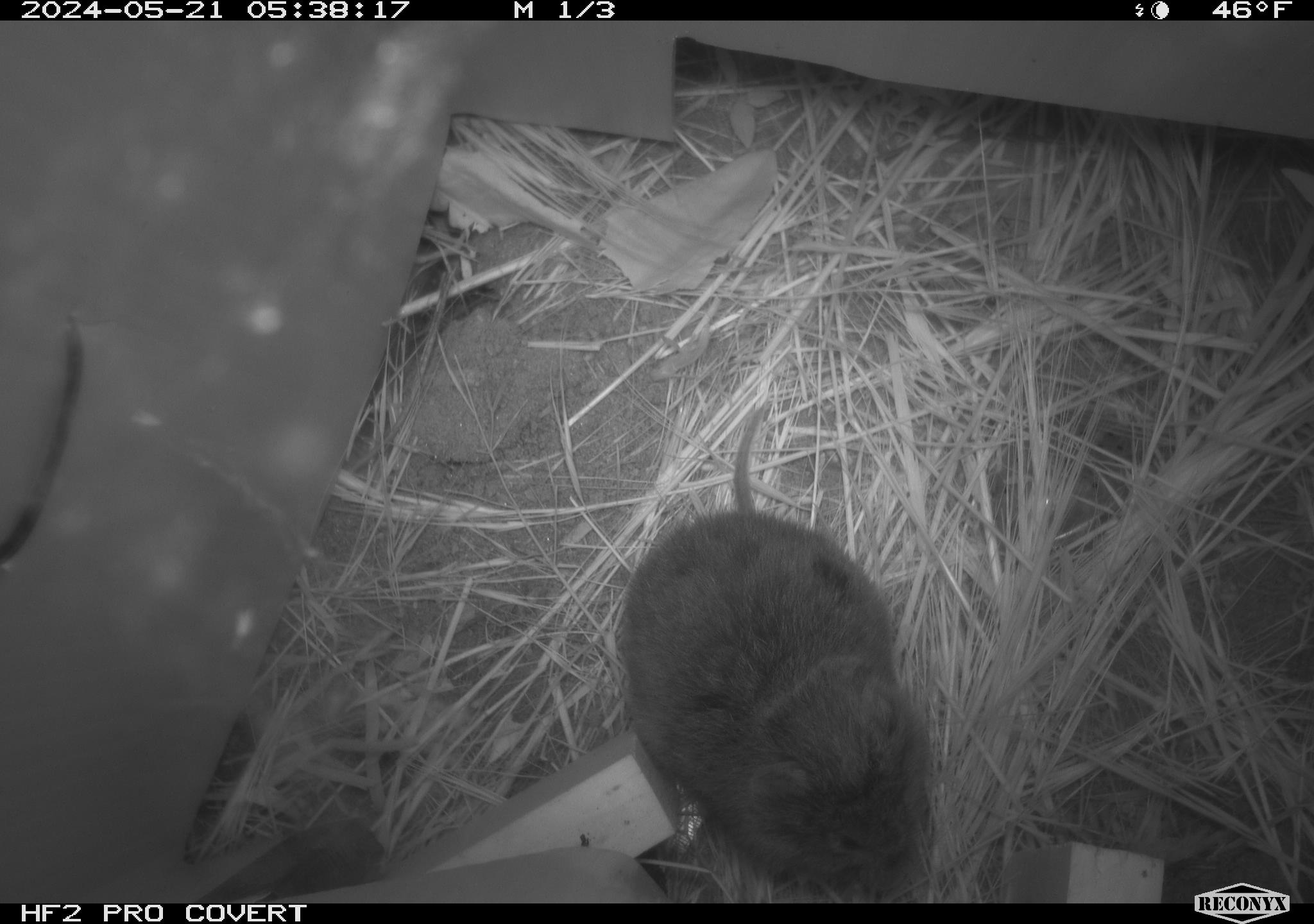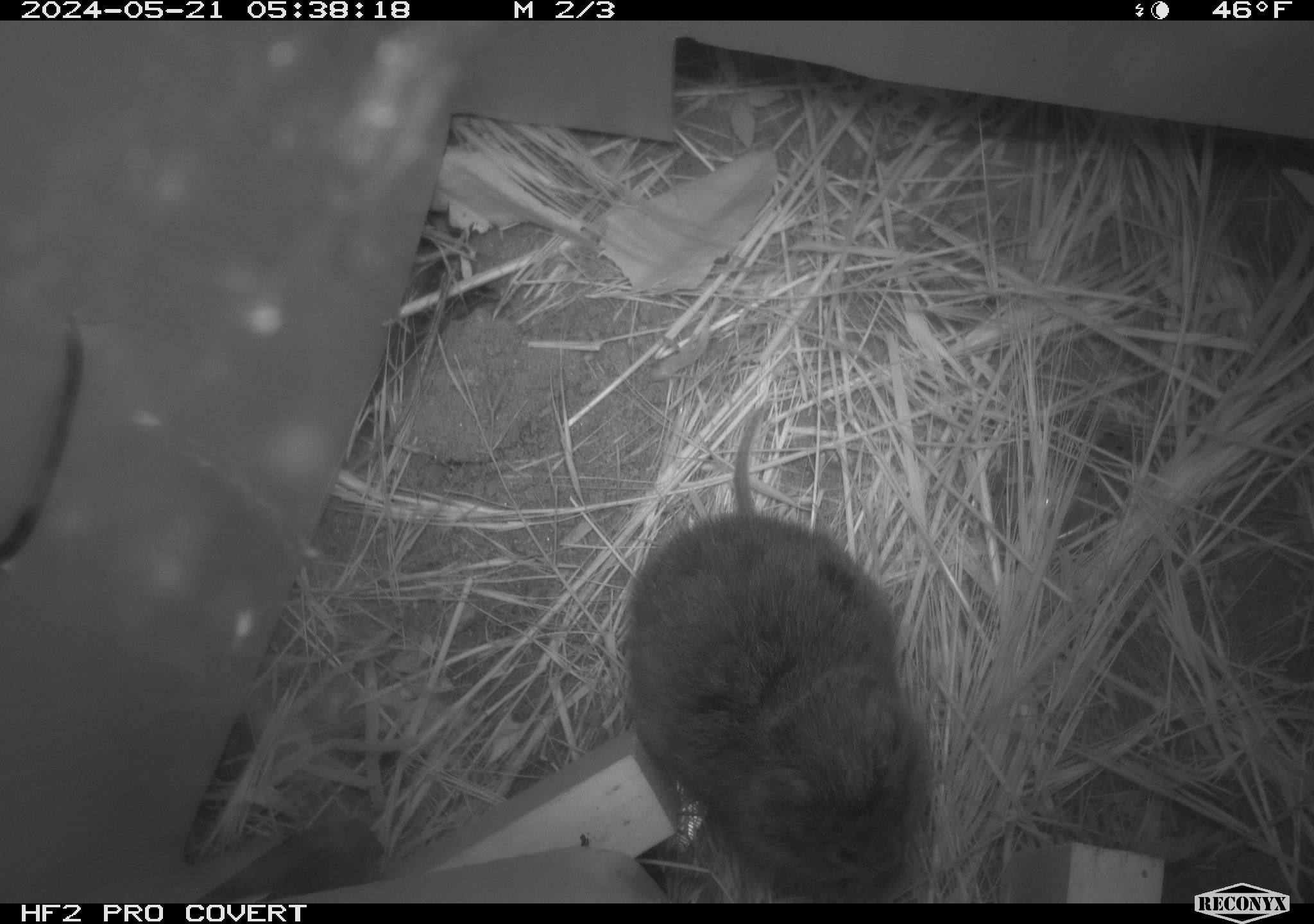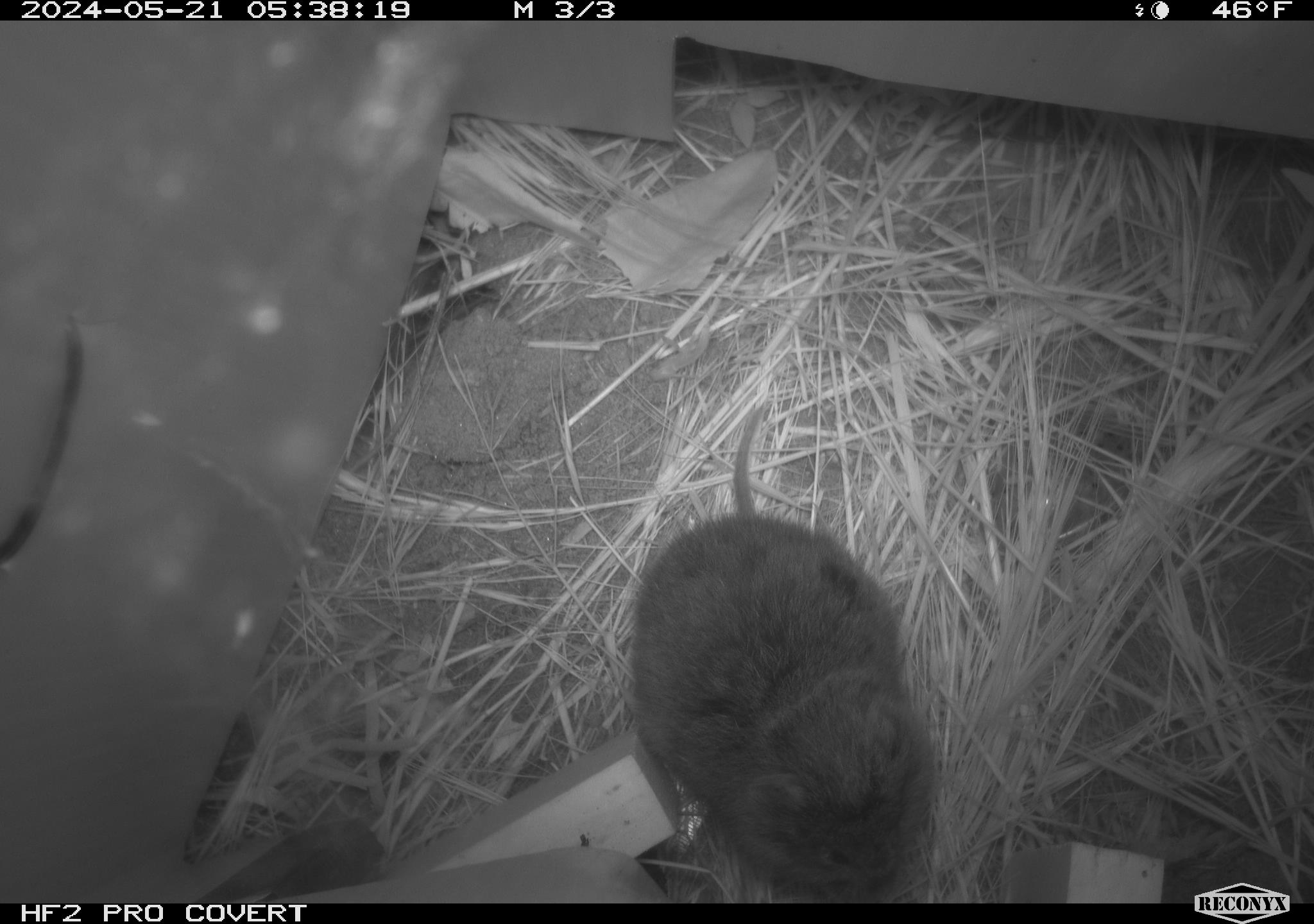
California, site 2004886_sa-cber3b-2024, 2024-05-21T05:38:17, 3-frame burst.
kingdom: Animalia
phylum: Chordata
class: Mammalia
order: Rodentia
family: Cricetidae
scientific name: Arvicolinae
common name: voles, lemmings, and muskrats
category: arvicolinae subfamily